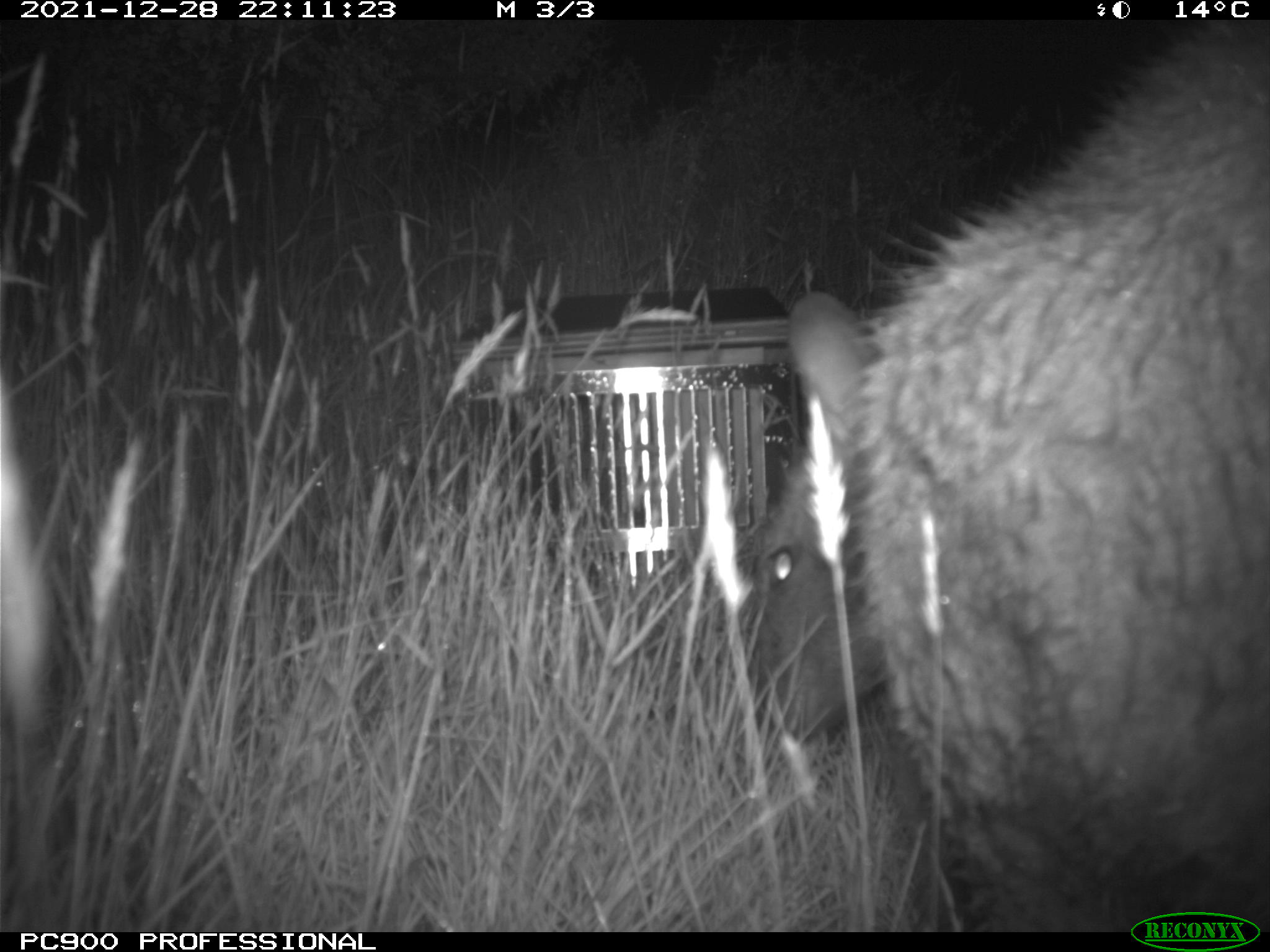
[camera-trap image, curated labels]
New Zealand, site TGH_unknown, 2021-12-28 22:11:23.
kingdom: Animalia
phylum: Chordata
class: Mammalia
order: Diprotodontia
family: Macropodidae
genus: Notamacropus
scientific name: Notamacropus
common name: wallaby